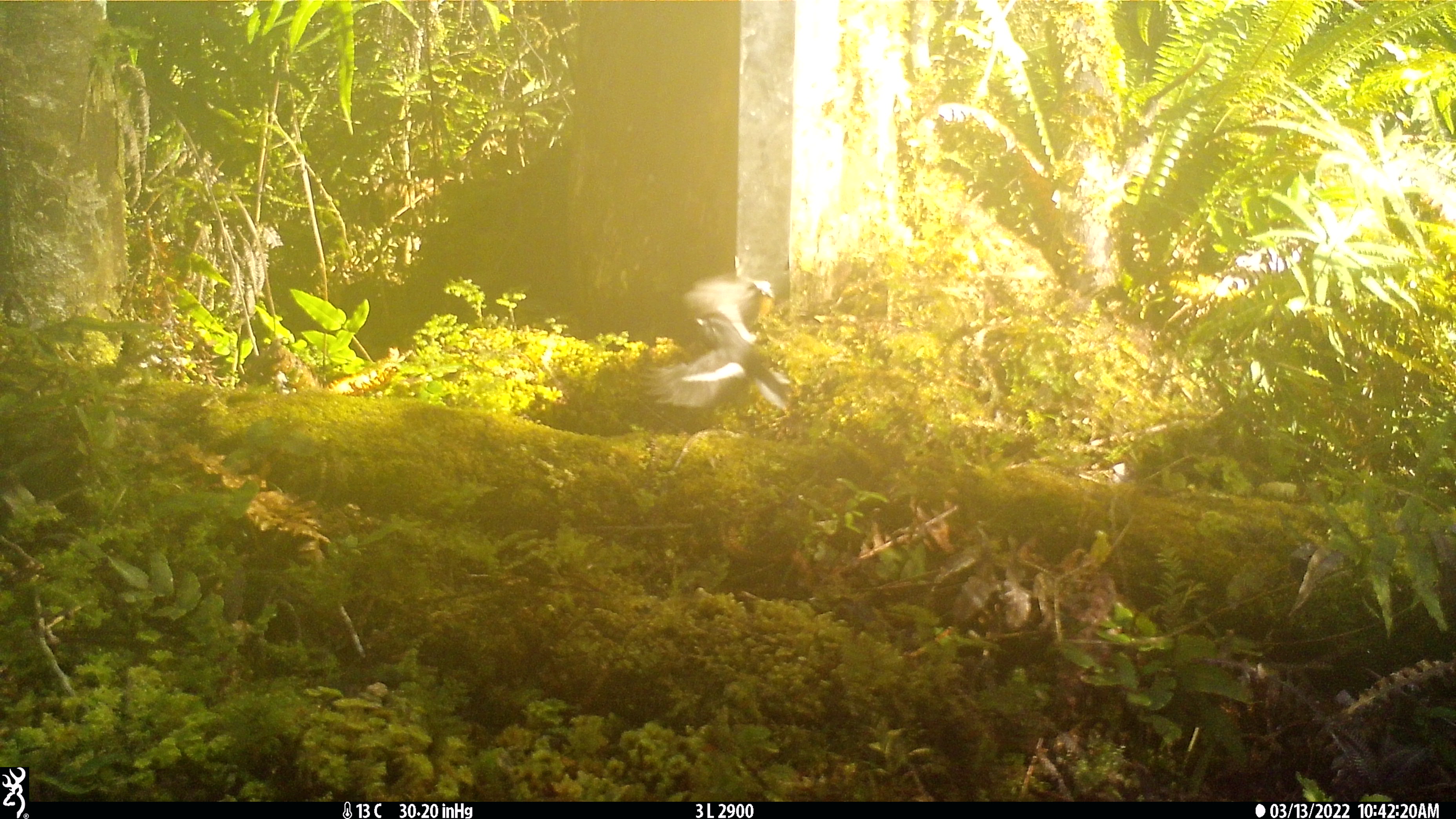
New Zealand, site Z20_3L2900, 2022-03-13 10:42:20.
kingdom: Animalia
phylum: Chordata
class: Aves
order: Passeriformes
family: Petroicidae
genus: Petroica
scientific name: Petroica macrocephala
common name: tomtit